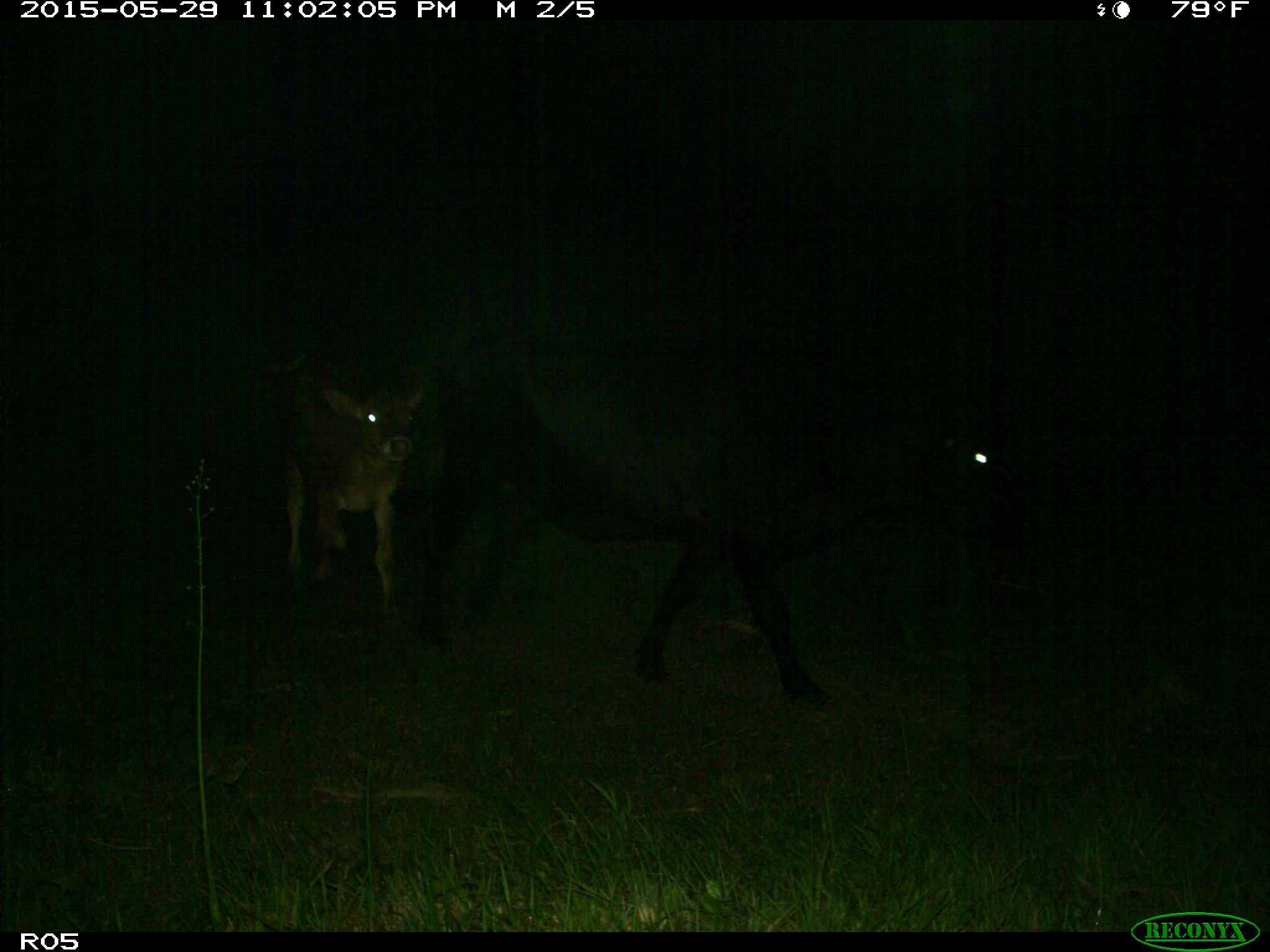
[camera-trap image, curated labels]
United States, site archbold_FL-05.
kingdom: Animalia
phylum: Chordata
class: Mammalia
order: Artiodactyla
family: Bovidae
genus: Bos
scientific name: Bos taurus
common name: domestic cow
Bos taurus (domestic cow).